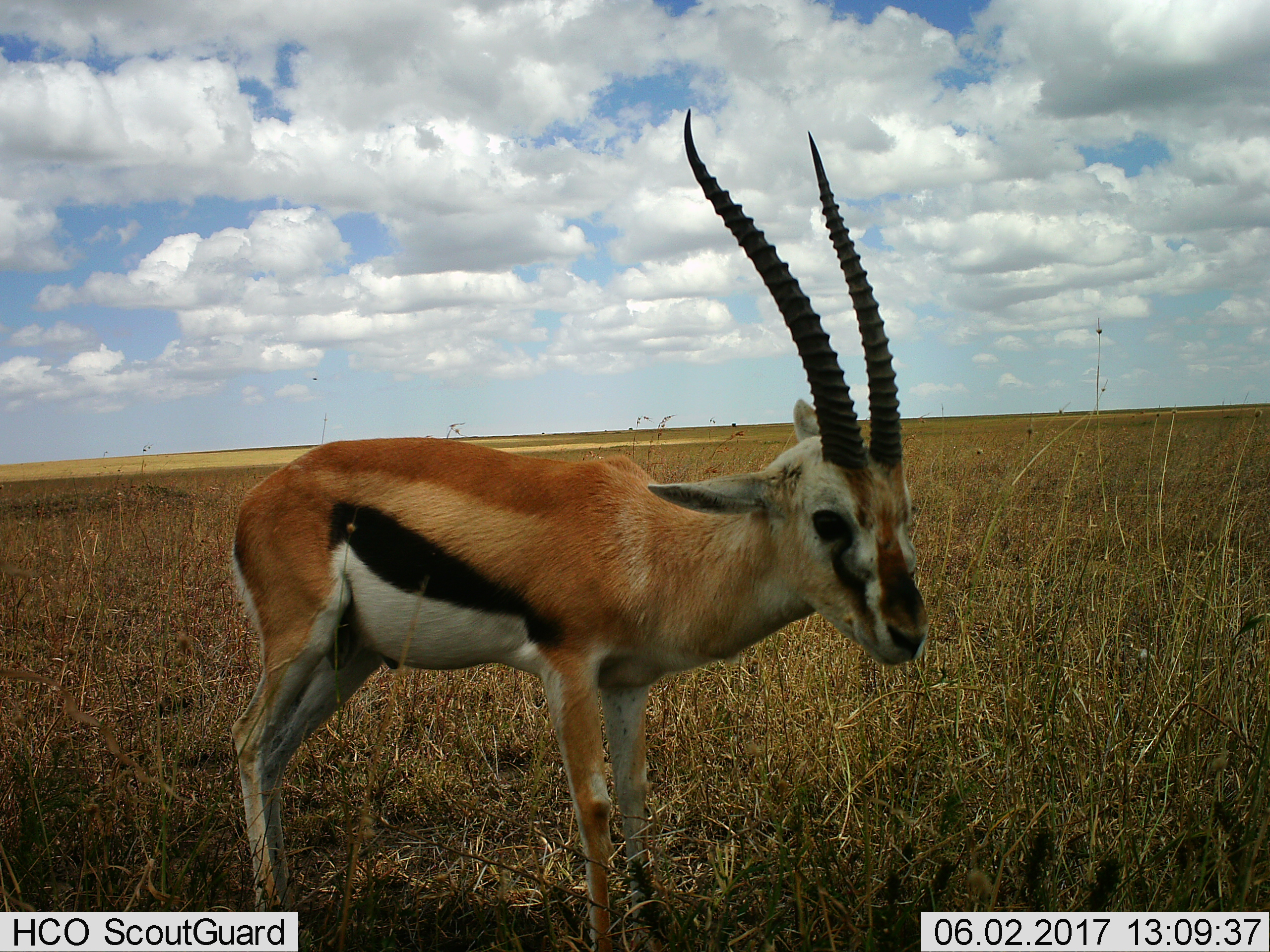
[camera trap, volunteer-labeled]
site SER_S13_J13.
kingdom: Animalia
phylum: Chordata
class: Mammalia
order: Artiodactyla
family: Bovidae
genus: Eudorcas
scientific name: Eudorcas thomsonii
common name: thomson's gazelle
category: gazellethomsons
Gazellethomsons (thomson's gazelle) (Eudorcas thomsonii), count 1. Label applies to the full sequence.